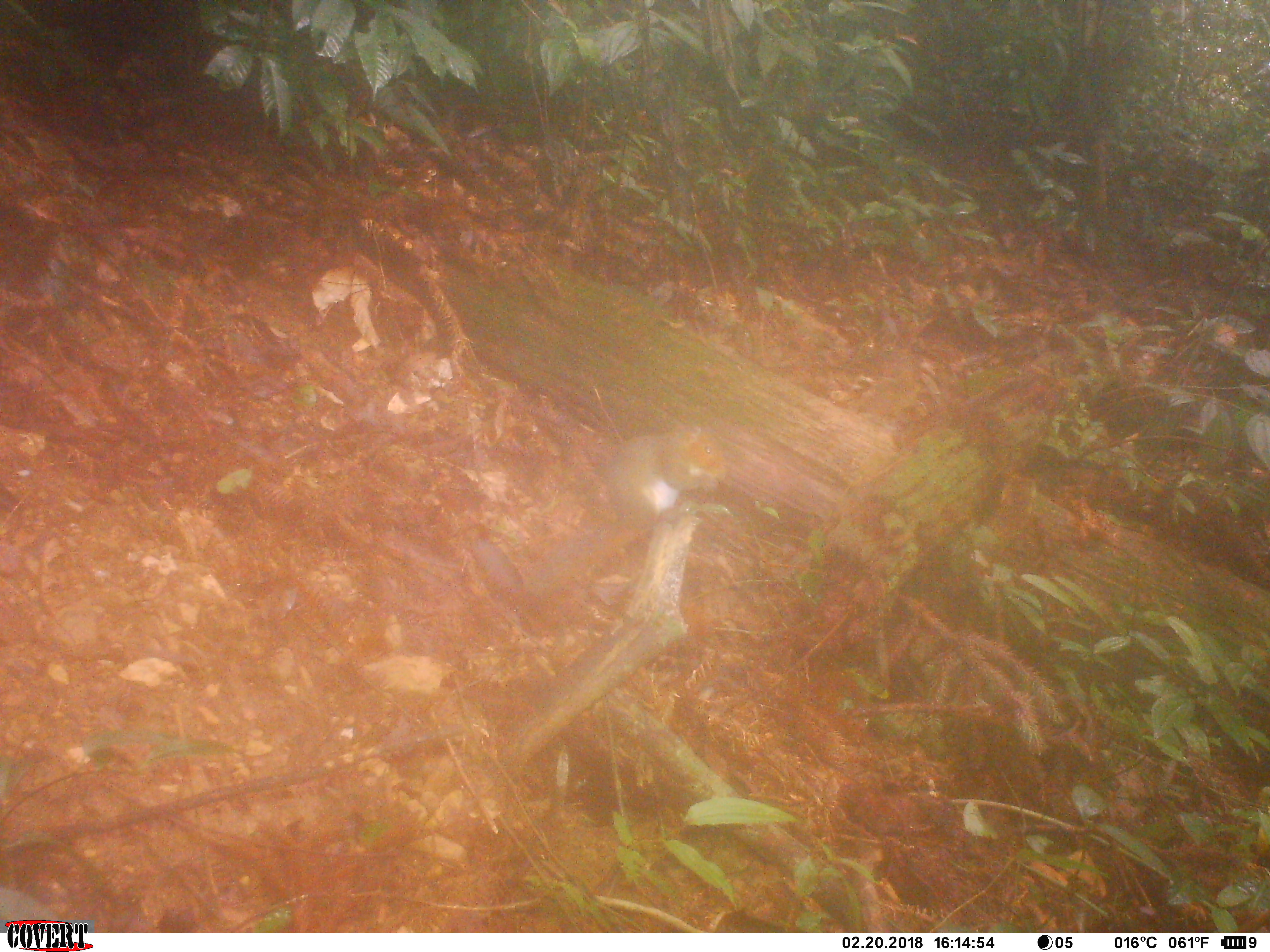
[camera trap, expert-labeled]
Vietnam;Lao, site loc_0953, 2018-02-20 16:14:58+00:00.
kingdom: Animalia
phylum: Chordata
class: Mammalia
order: Rodentia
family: Sciuridae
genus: Dremomys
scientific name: Dremomys rufigenis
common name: red-cheeked squirrel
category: red cheeked squirrel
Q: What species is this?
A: Red cheeked squirrel (red-cheeked squirrel) (Dremomys rufigenis).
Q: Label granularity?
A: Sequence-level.